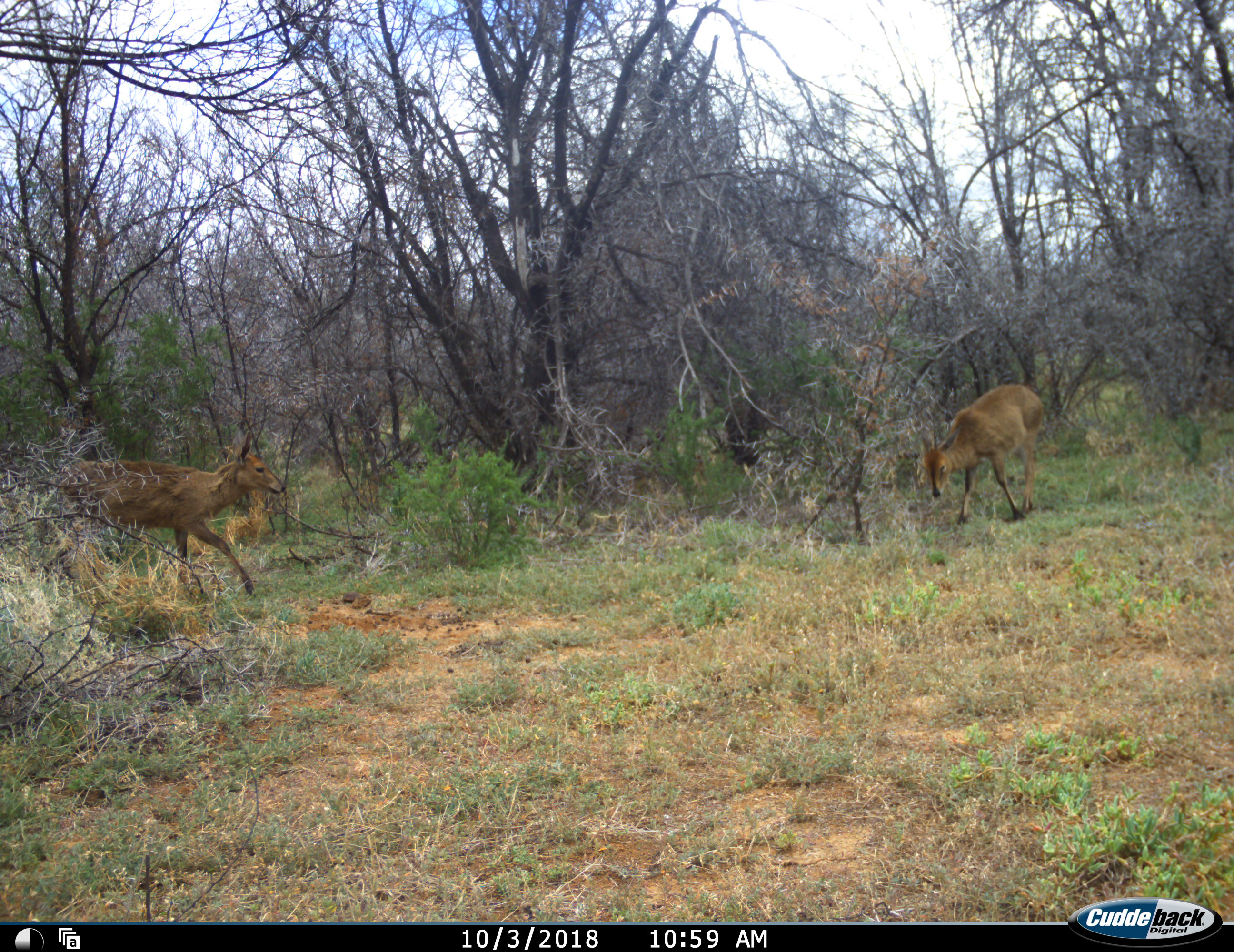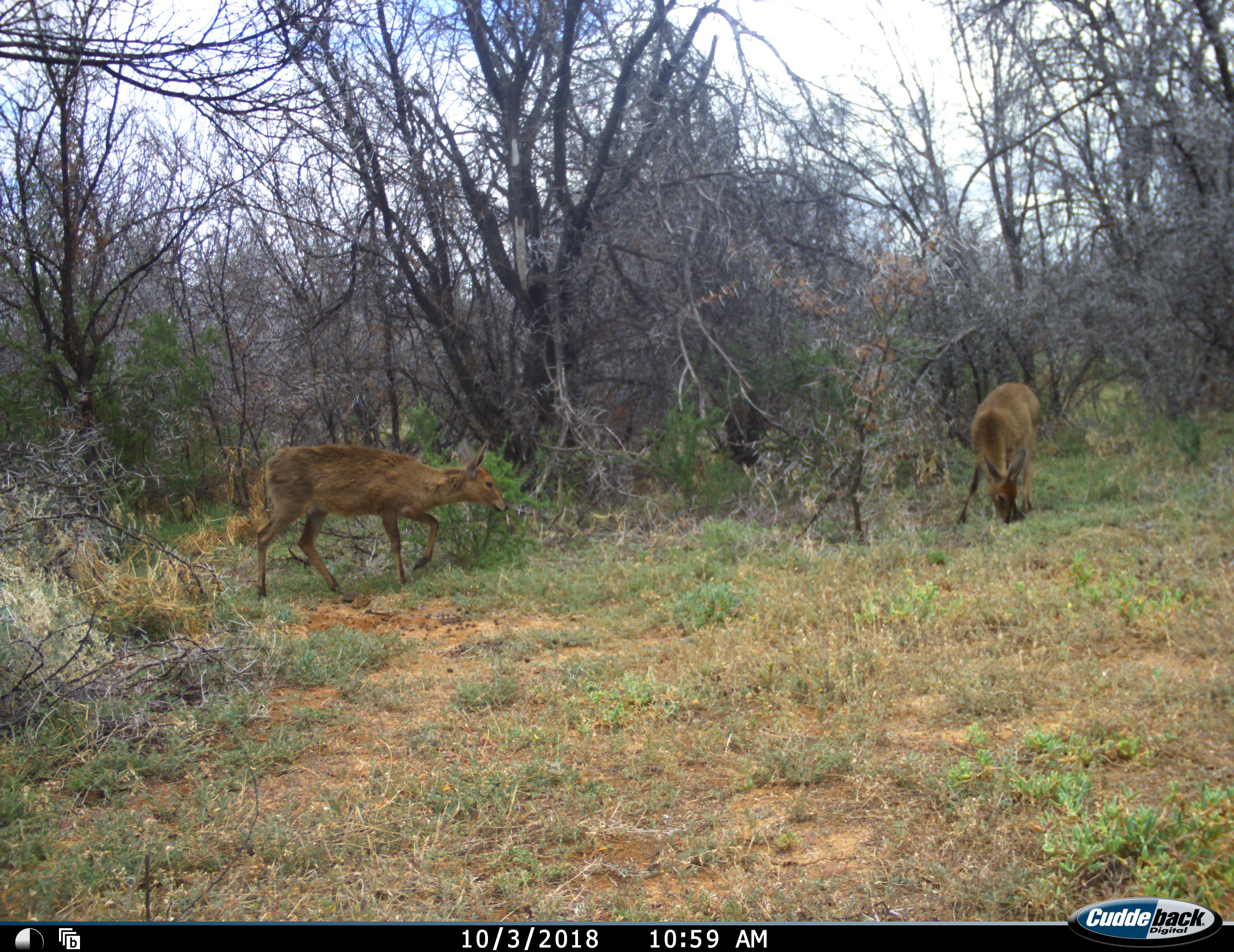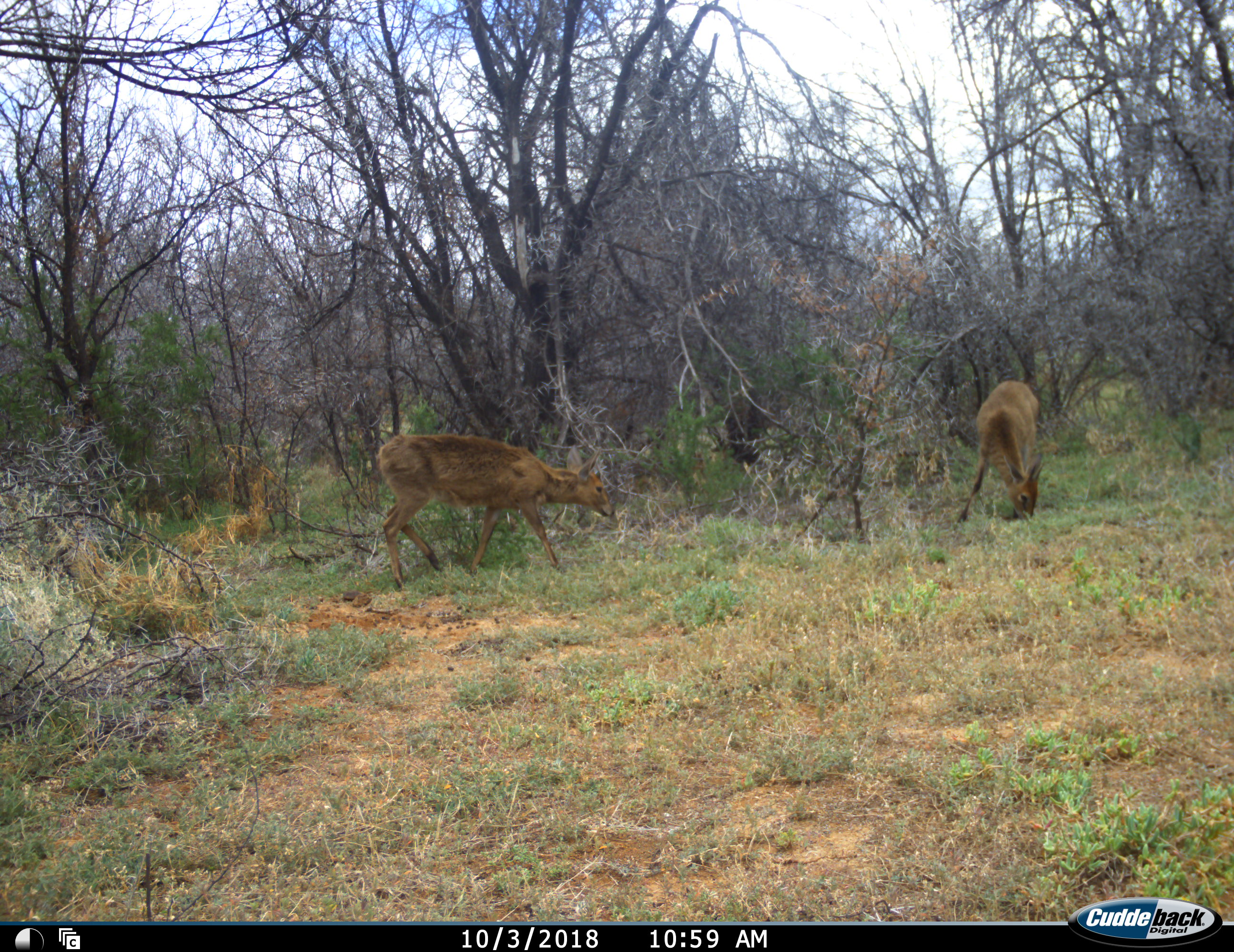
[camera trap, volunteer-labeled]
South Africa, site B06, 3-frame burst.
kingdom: Animalia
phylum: Chordata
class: Mammalia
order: Artiodactyla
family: Bovidae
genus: Sylvicapra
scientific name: Sylvicapra grimmia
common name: common grey duiker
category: duikercommongrey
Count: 2.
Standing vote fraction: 33%.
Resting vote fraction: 0%.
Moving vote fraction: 83%.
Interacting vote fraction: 0%.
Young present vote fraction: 0%.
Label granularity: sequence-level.